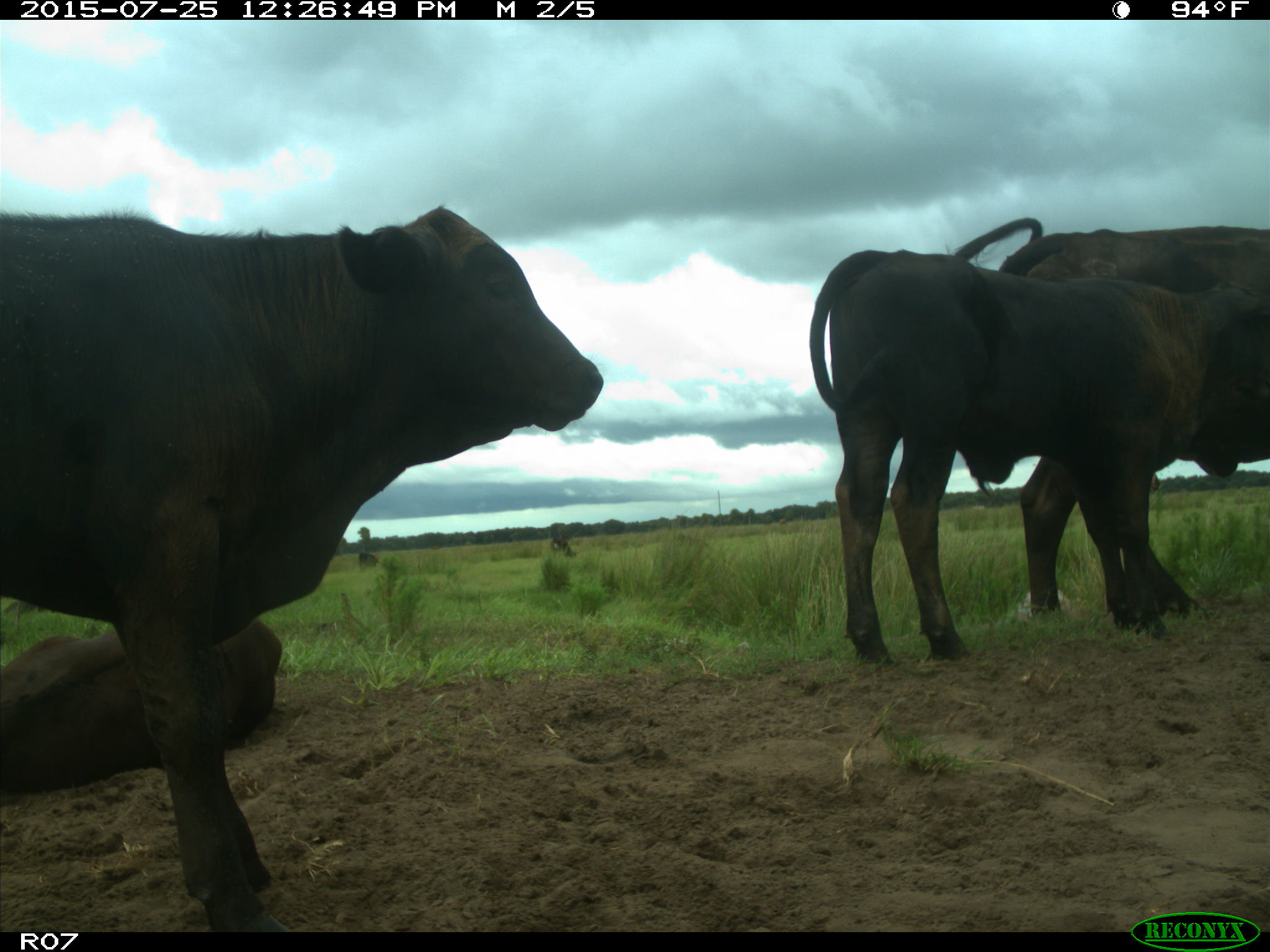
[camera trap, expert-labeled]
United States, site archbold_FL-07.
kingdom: Animalia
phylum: Chordata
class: Mammalia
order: Artiodactyla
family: Bovidae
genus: Bos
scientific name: Bos taurus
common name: domestic cow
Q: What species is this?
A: Bos taurus (domestic cow).